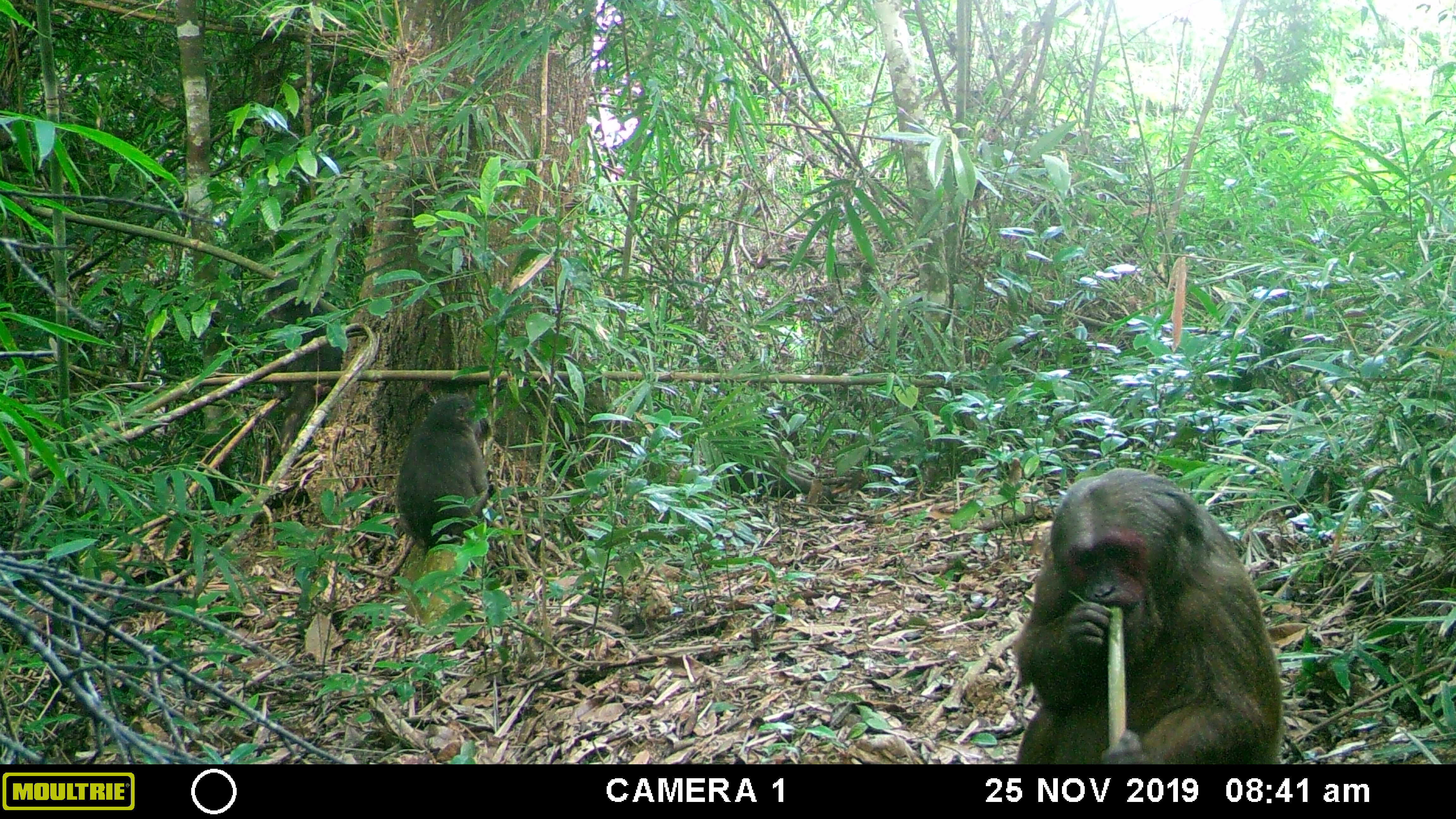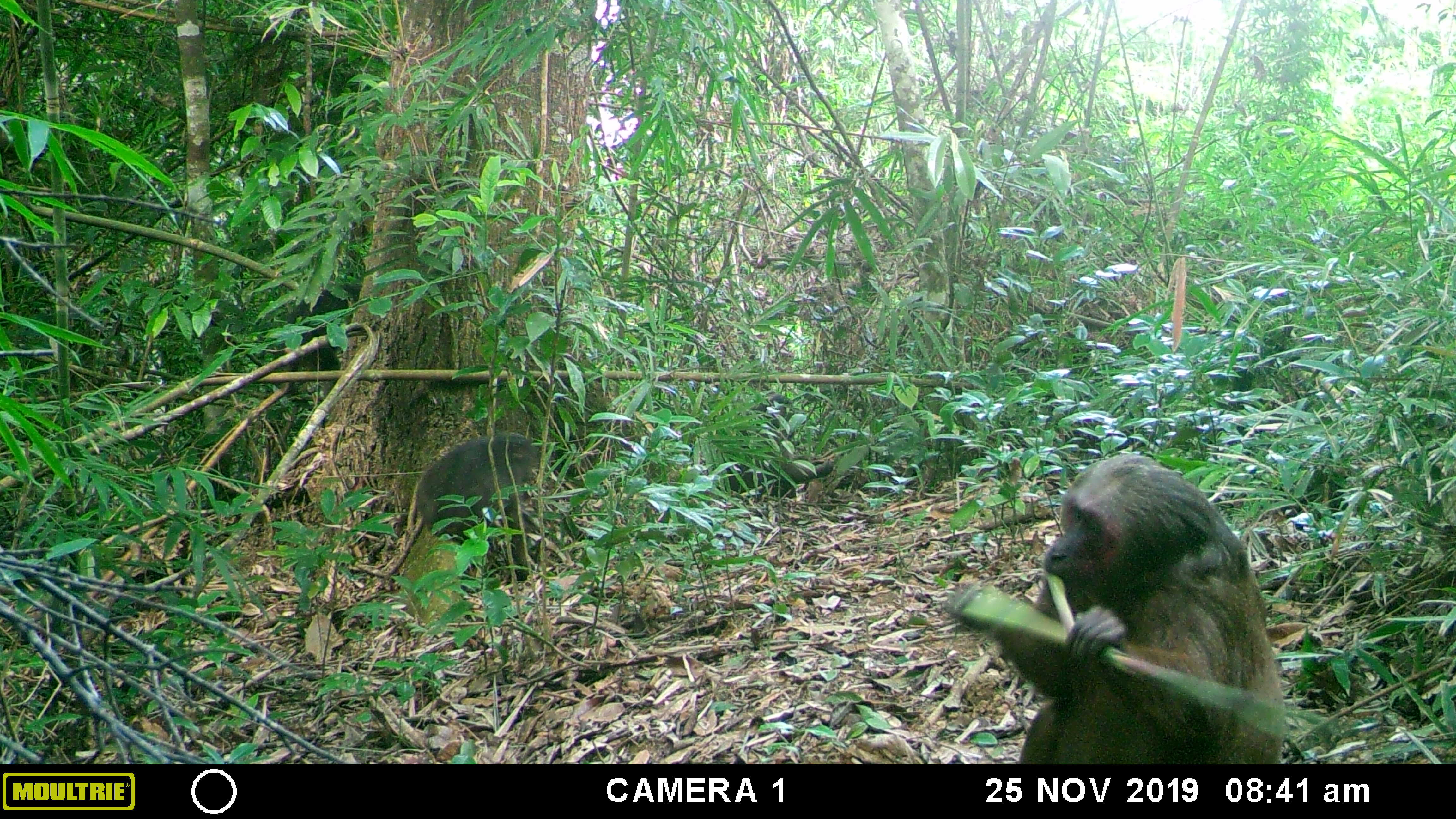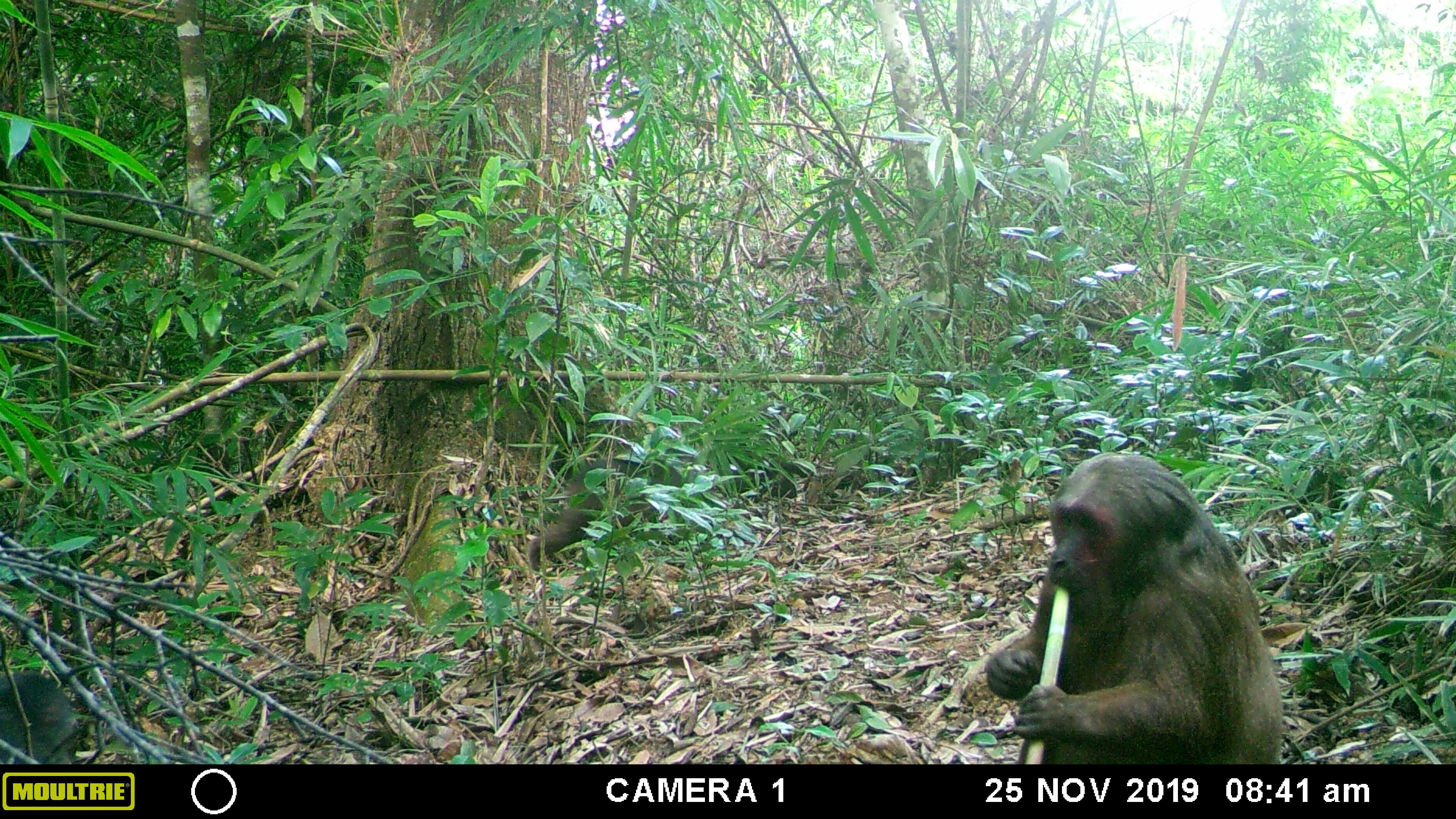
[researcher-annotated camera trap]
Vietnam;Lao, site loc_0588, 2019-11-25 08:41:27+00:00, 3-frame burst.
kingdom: Animalia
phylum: Chordata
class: Mammalia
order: Primates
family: Cercopithecidae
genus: Macaca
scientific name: Macaca arctoides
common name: stump-tailed macaque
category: stump tailed macaque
Stump tailed macaque (stump-tailed macaque) (Macaca arctoides). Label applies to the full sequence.